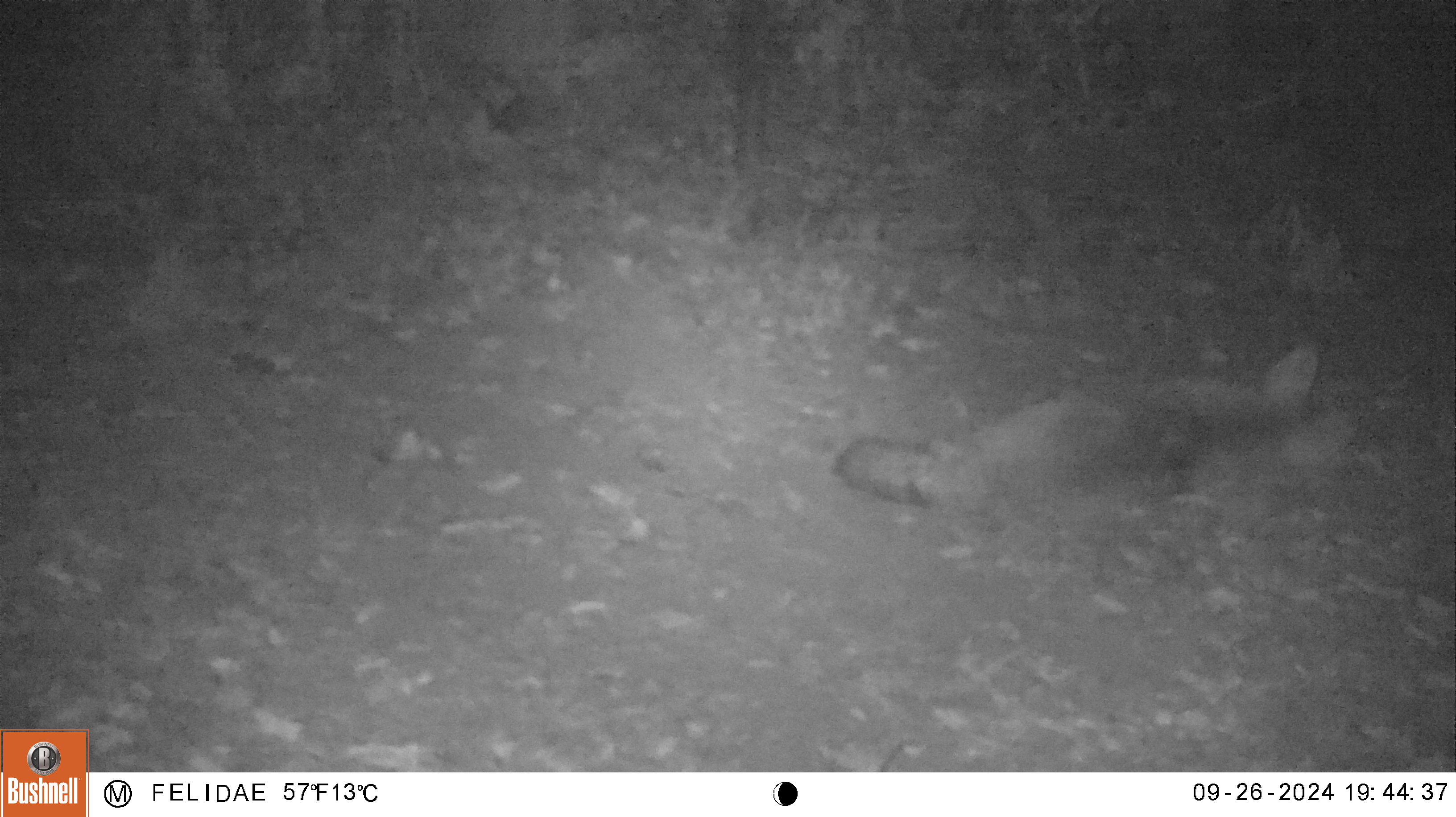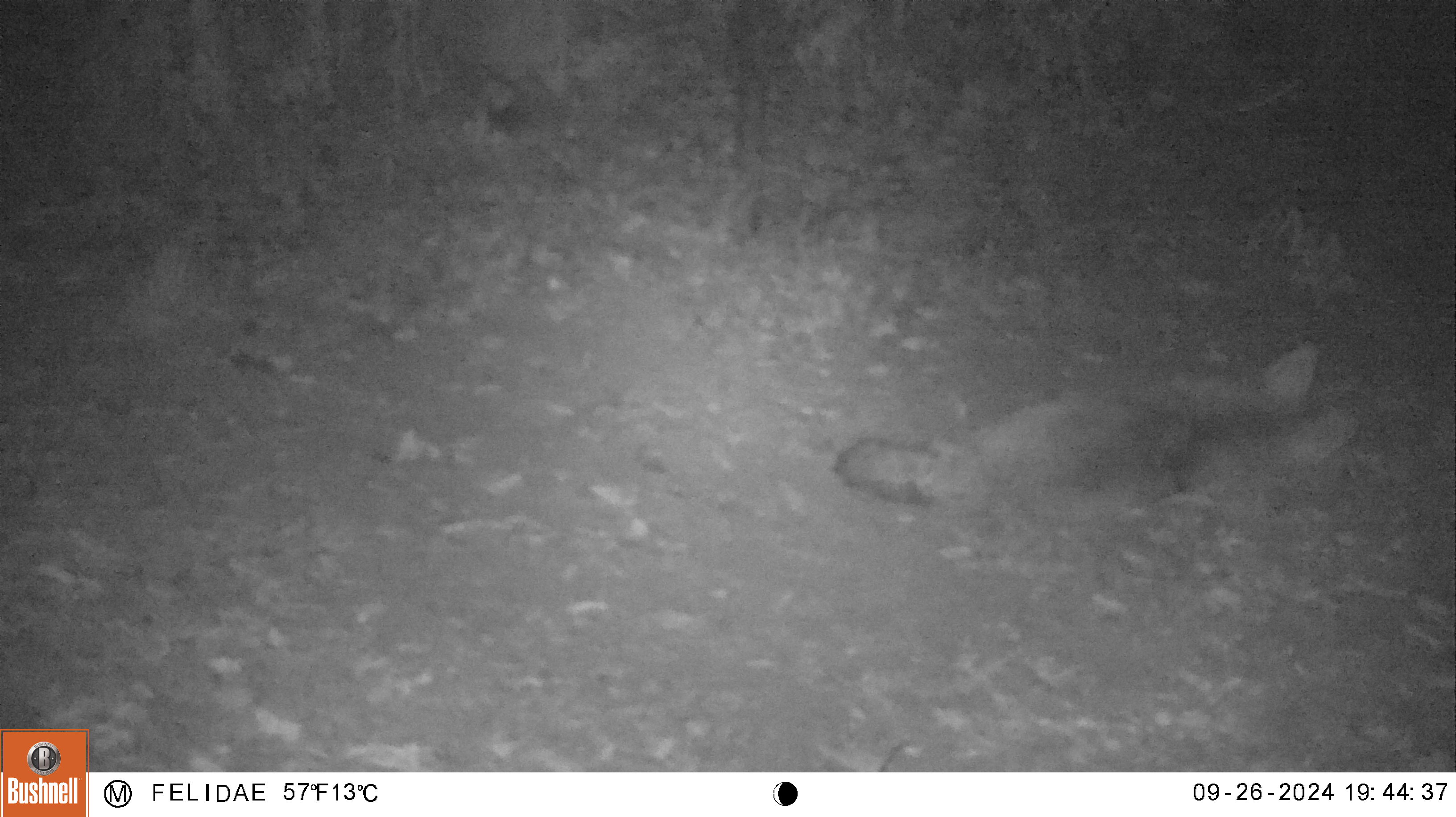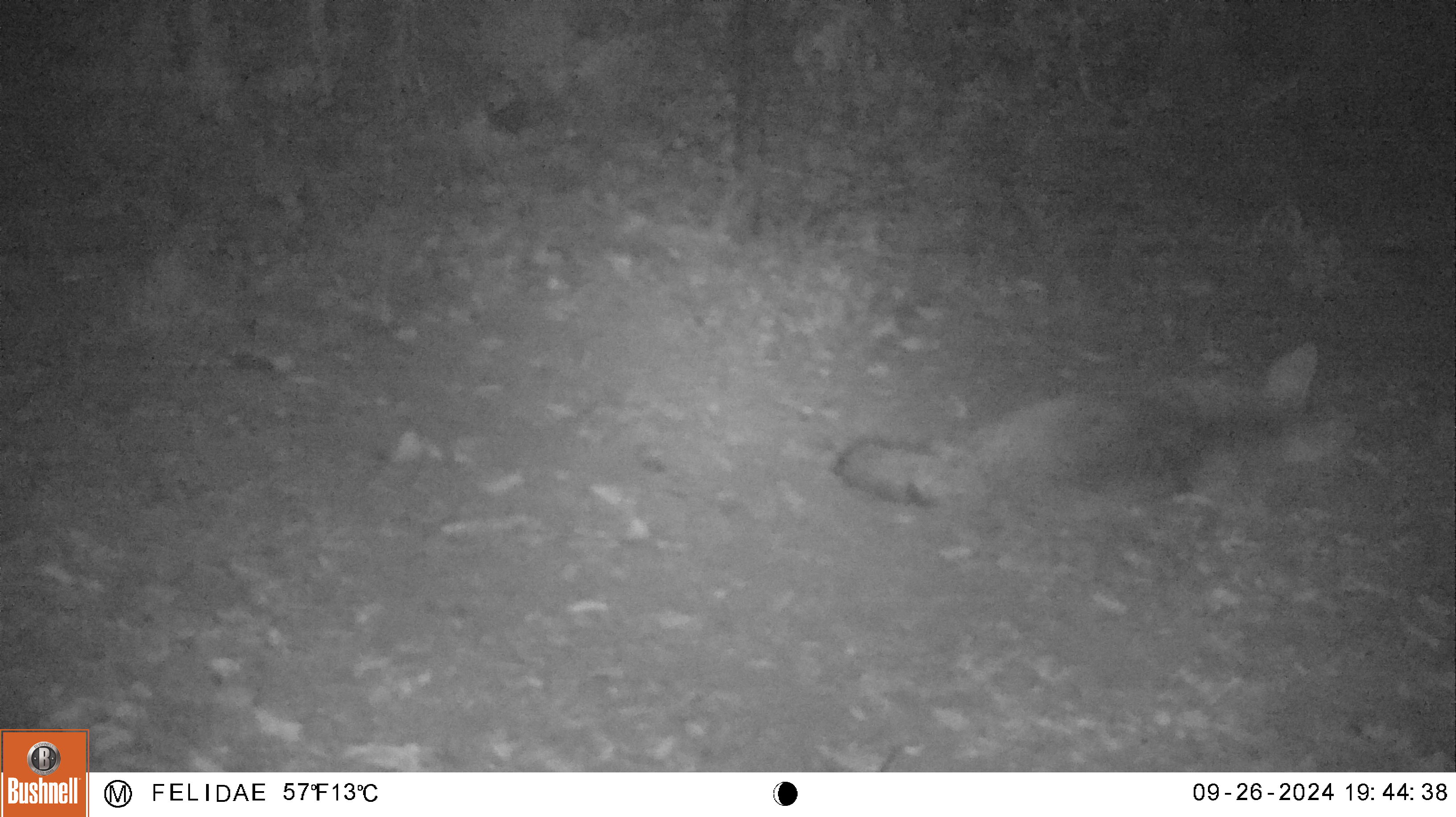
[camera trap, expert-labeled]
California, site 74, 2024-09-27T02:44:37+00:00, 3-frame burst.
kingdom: Animalia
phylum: Chordata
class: Mammalia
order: Carnivora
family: Canidae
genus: Canis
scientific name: Canis latrans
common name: coyote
Coyote (Canis latrans).